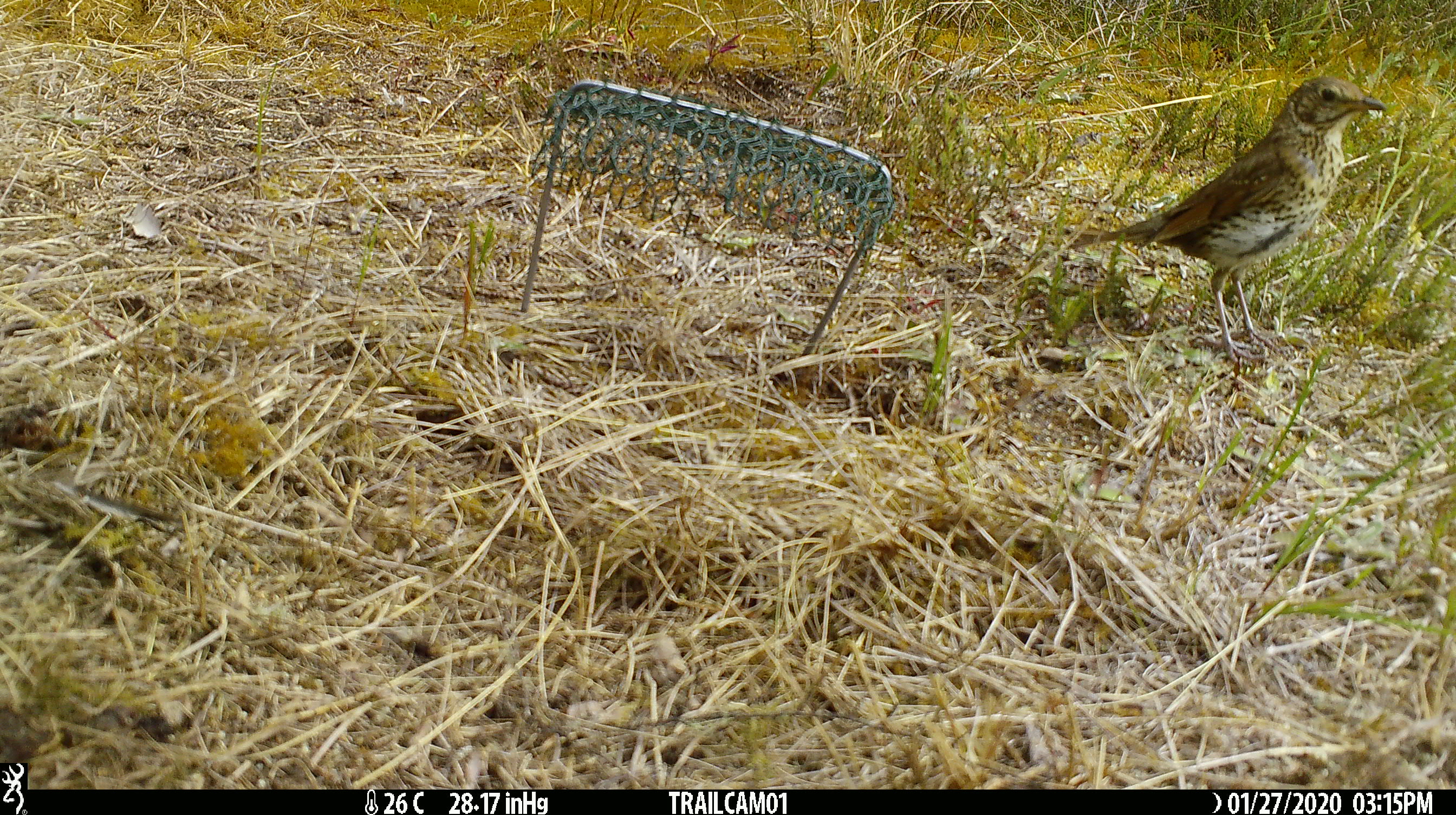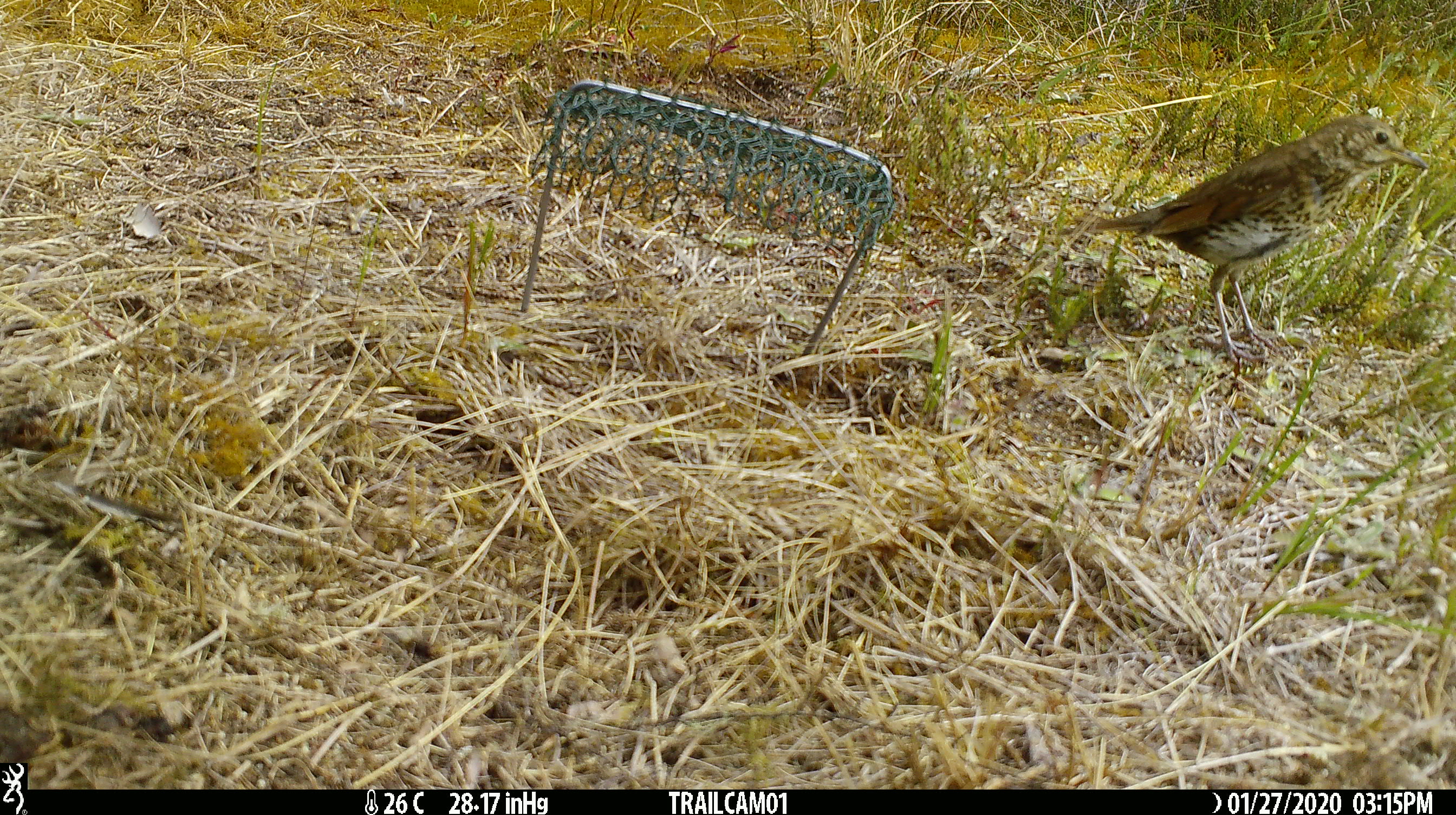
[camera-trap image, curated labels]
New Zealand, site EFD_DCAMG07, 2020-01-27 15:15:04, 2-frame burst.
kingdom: Animalia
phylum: Chordata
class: Aves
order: Passeriformes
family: Turdidae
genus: Turdus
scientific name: Turdus philomelos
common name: song thrush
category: thrush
Thrush (song thrush) (Turdus philomelos).